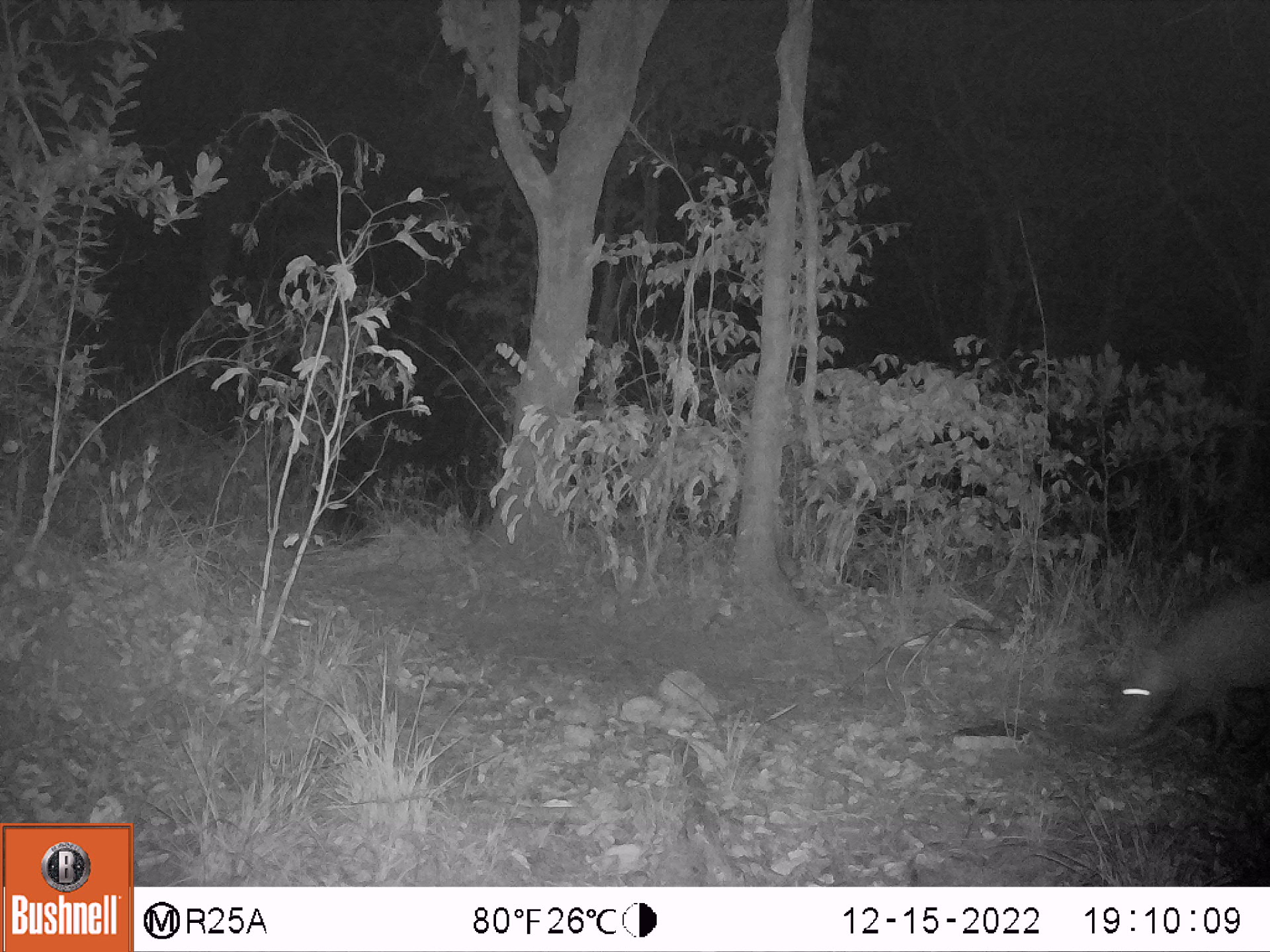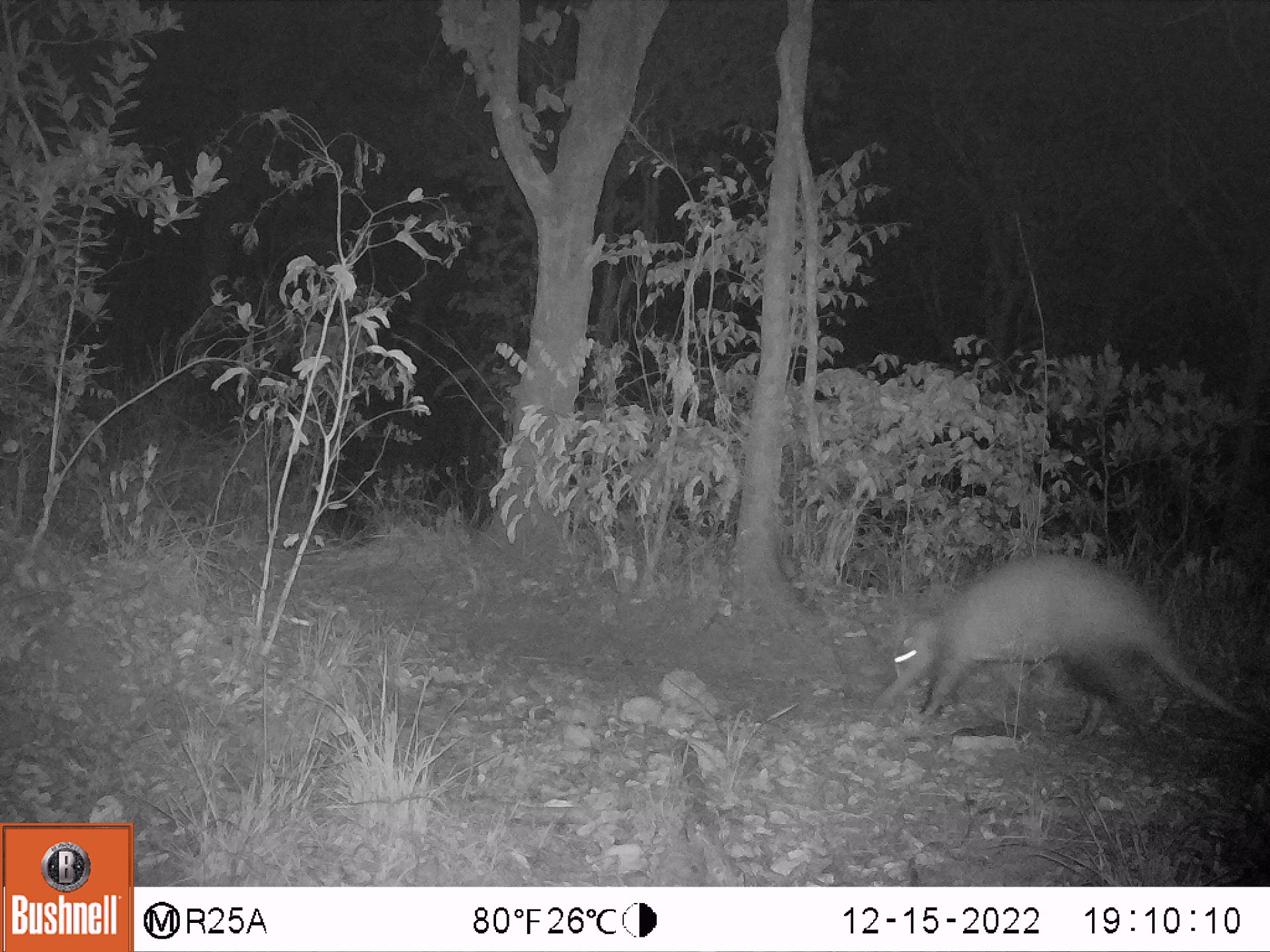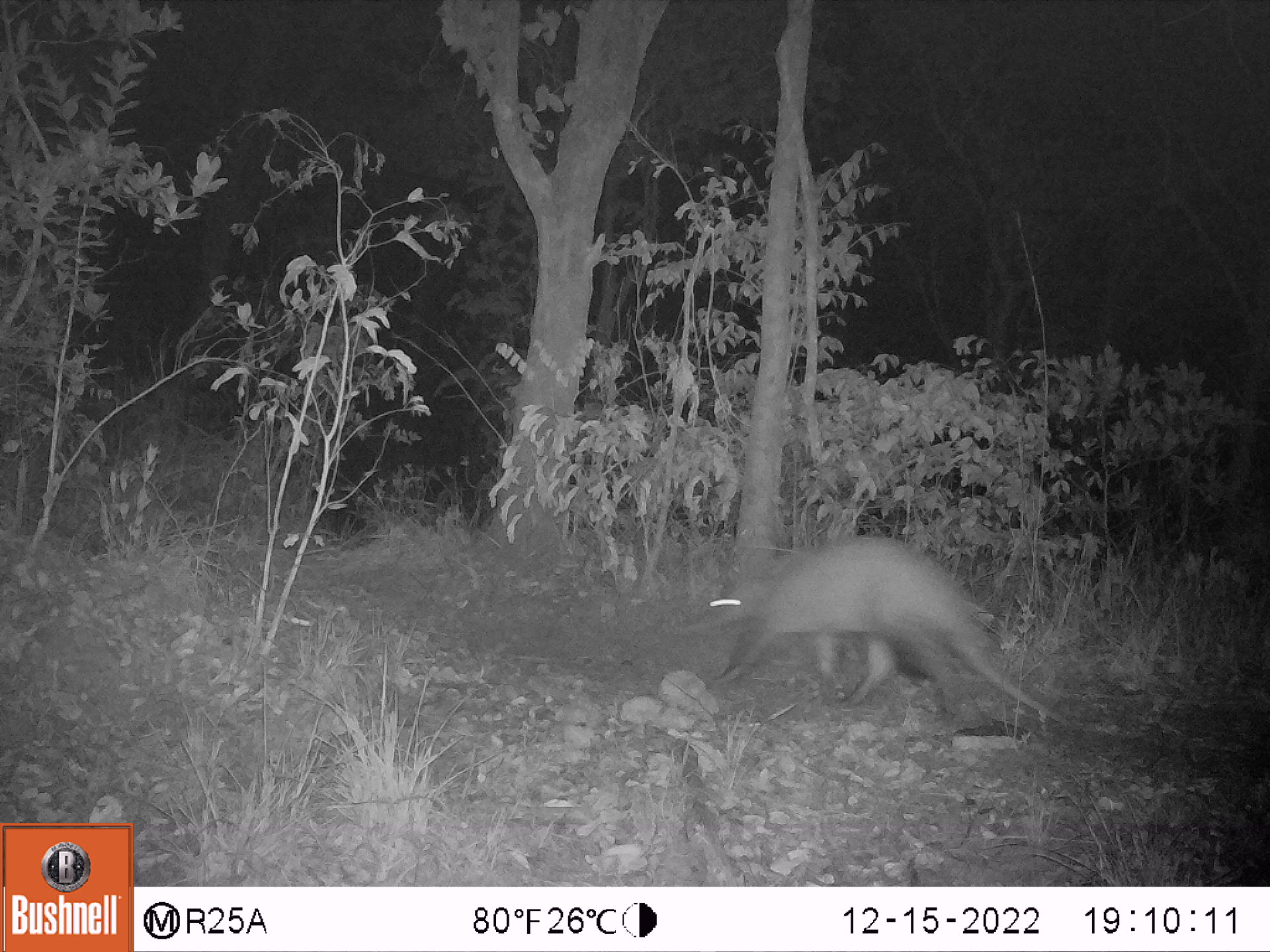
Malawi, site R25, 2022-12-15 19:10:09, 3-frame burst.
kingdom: Animalia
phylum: Chordata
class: Mammalia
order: Tubulidentata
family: Orycteropodidae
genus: Orycteropus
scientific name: Orycteropus afer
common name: aardvark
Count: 1.